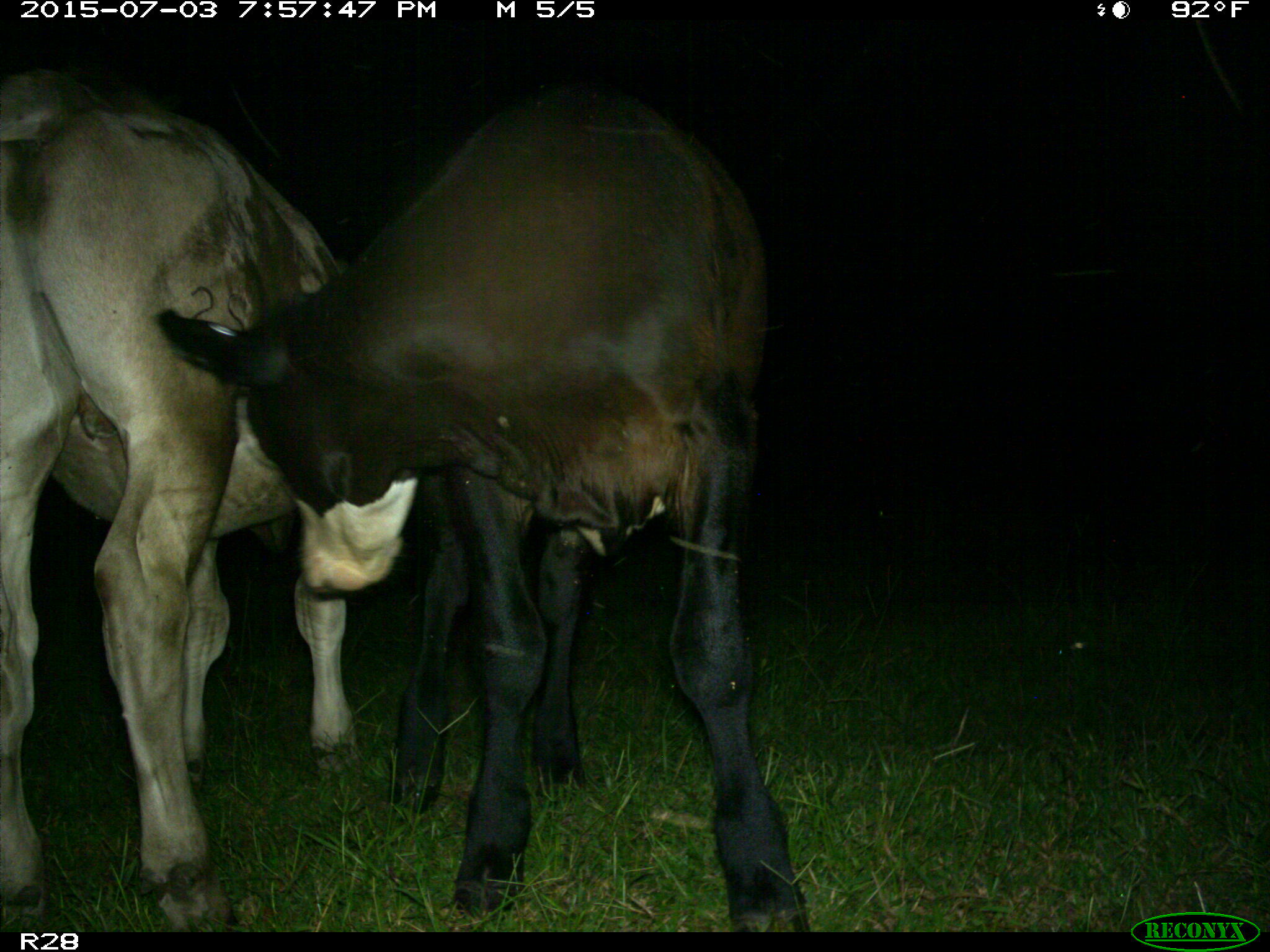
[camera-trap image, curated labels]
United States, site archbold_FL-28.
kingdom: Animalia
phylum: Chordata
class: Mammalia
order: Artiodactyla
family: Bovidae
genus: Bos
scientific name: Bos taurus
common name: domestic cow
Bos taurus (domestic cow).